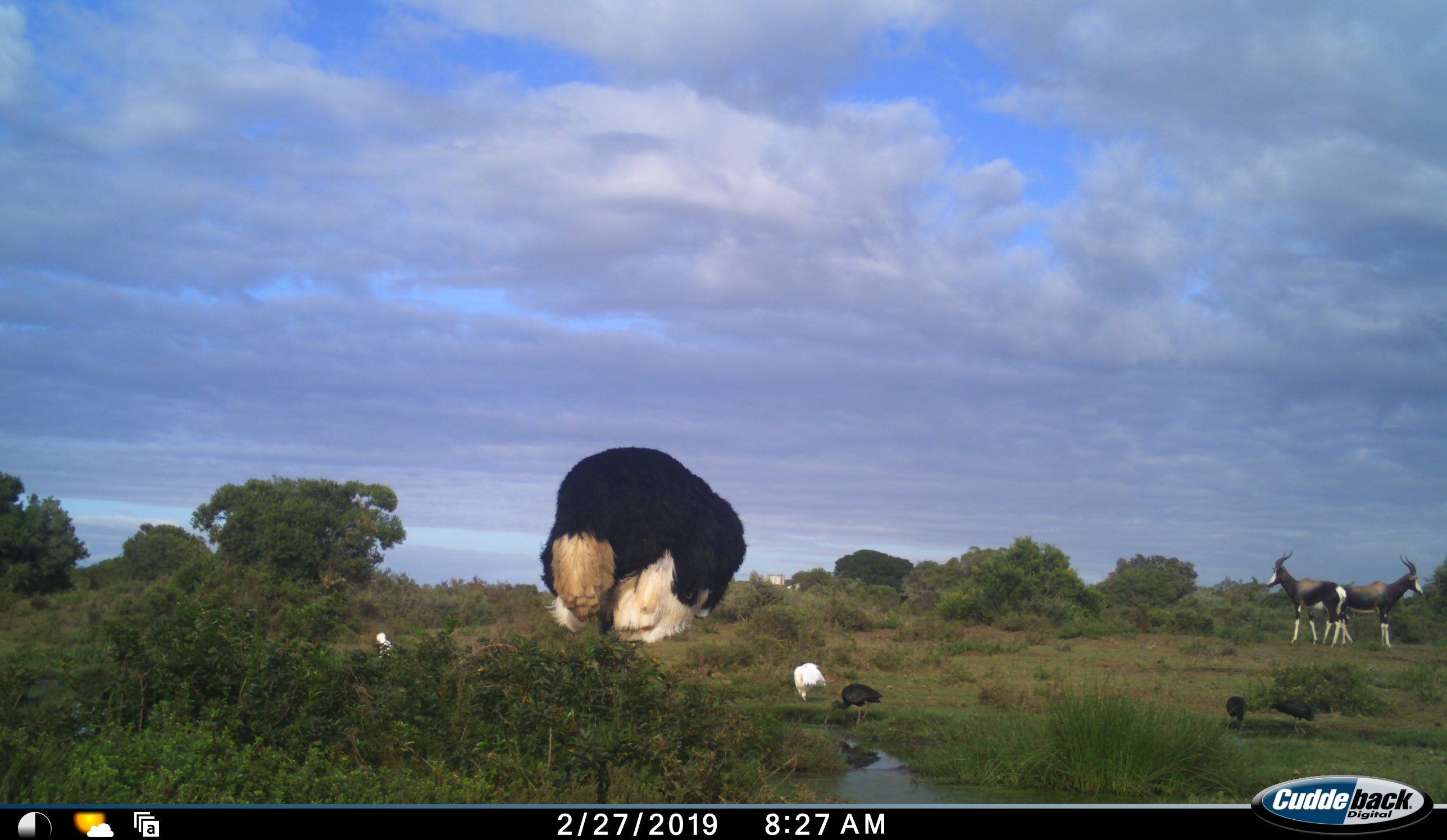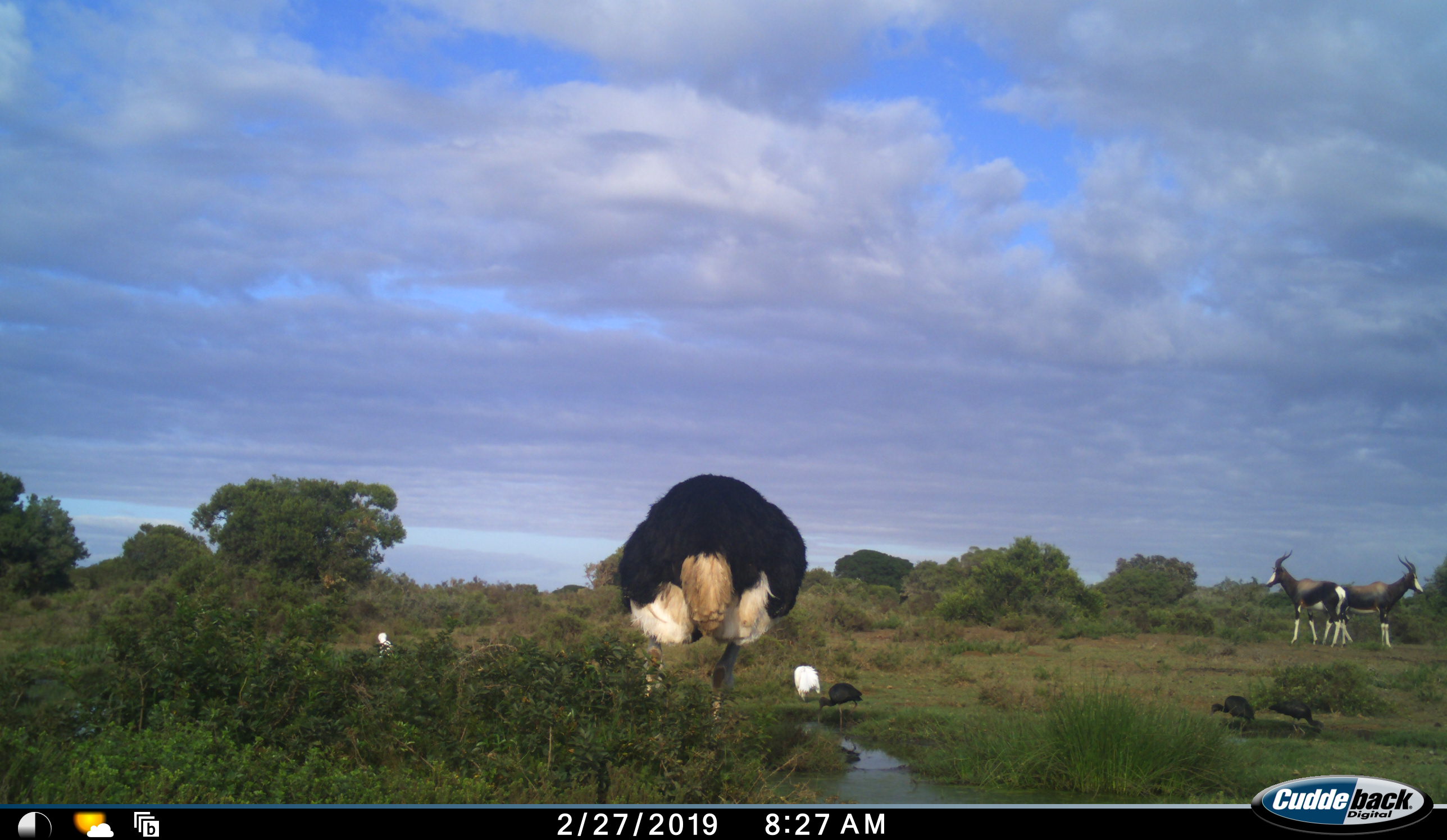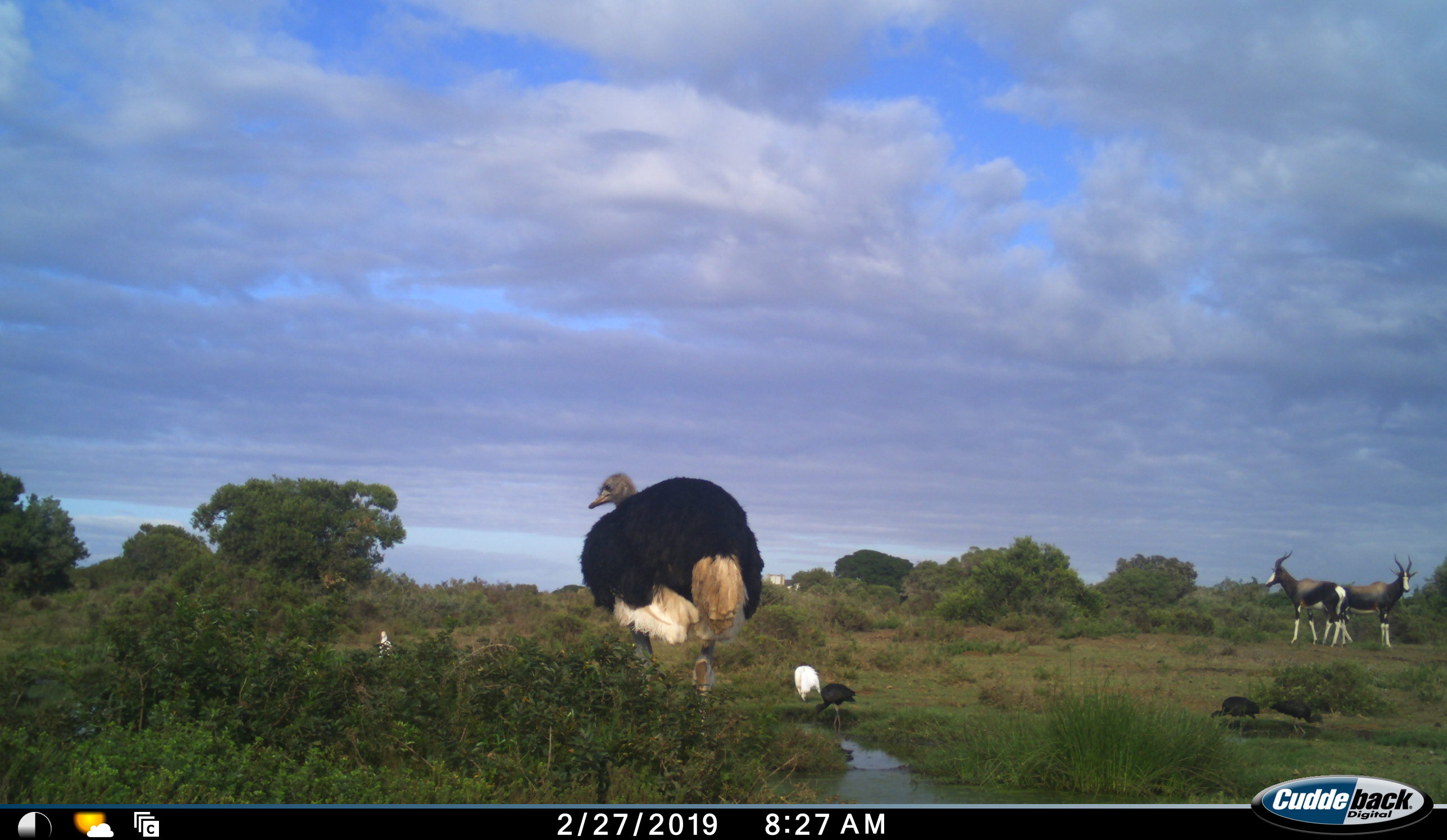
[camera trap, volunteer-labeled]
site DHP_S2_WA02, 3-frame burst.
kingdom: Animalia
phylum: Chordata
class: Aves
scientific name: Aves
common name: bird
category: birdother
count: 5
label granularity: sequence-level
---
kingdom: Animalia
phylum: Chordata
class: Aves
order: Struthioniformes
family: Struthionidae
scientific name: Struthionidae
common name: ostrich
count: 1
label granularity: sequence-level